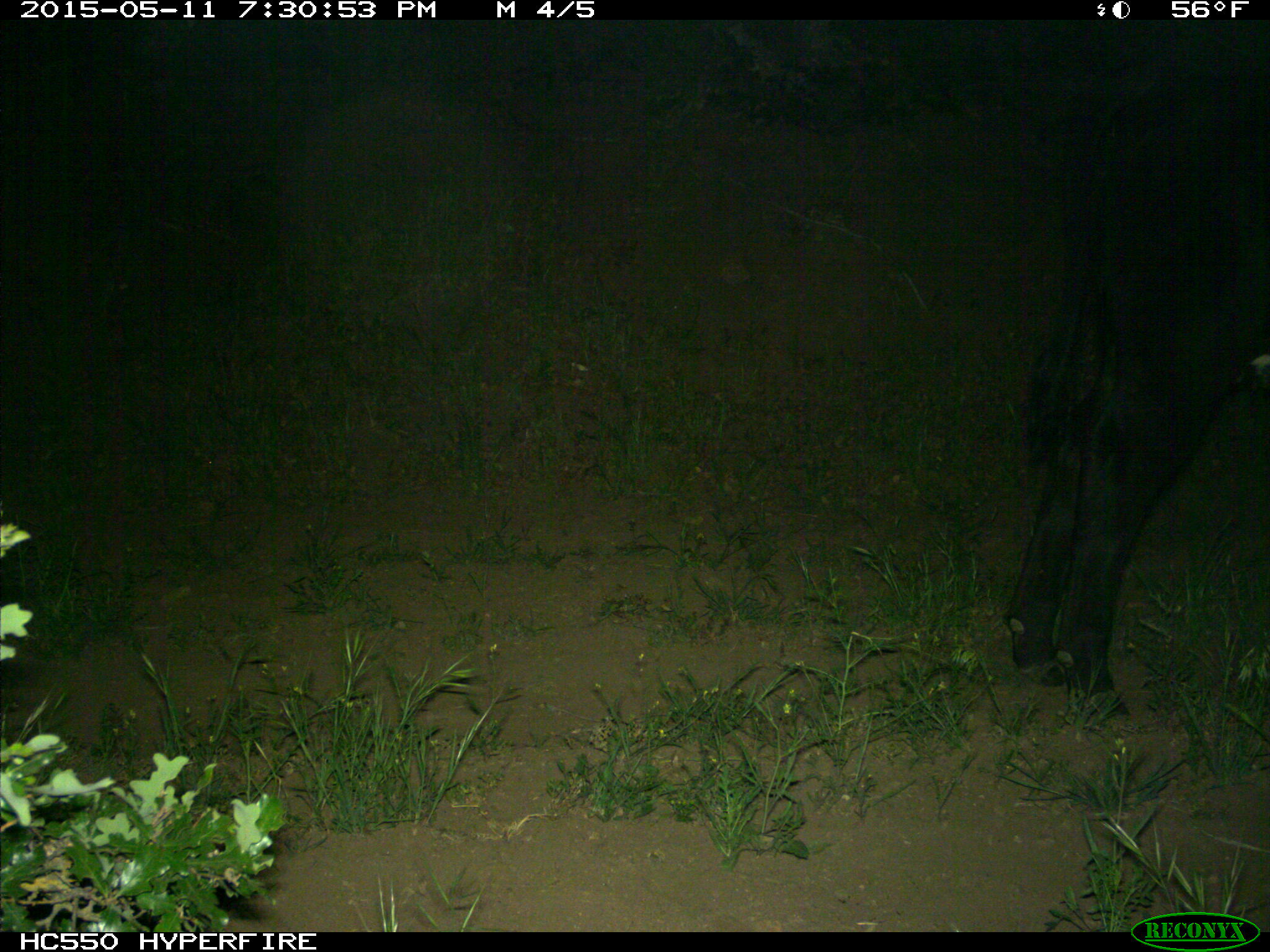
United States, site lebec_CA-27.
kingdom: Animalia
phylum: Chordata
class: Mammalia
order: Artiodactyla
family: Bovidae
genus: Bos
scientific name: Bos taurus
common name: domestic cow